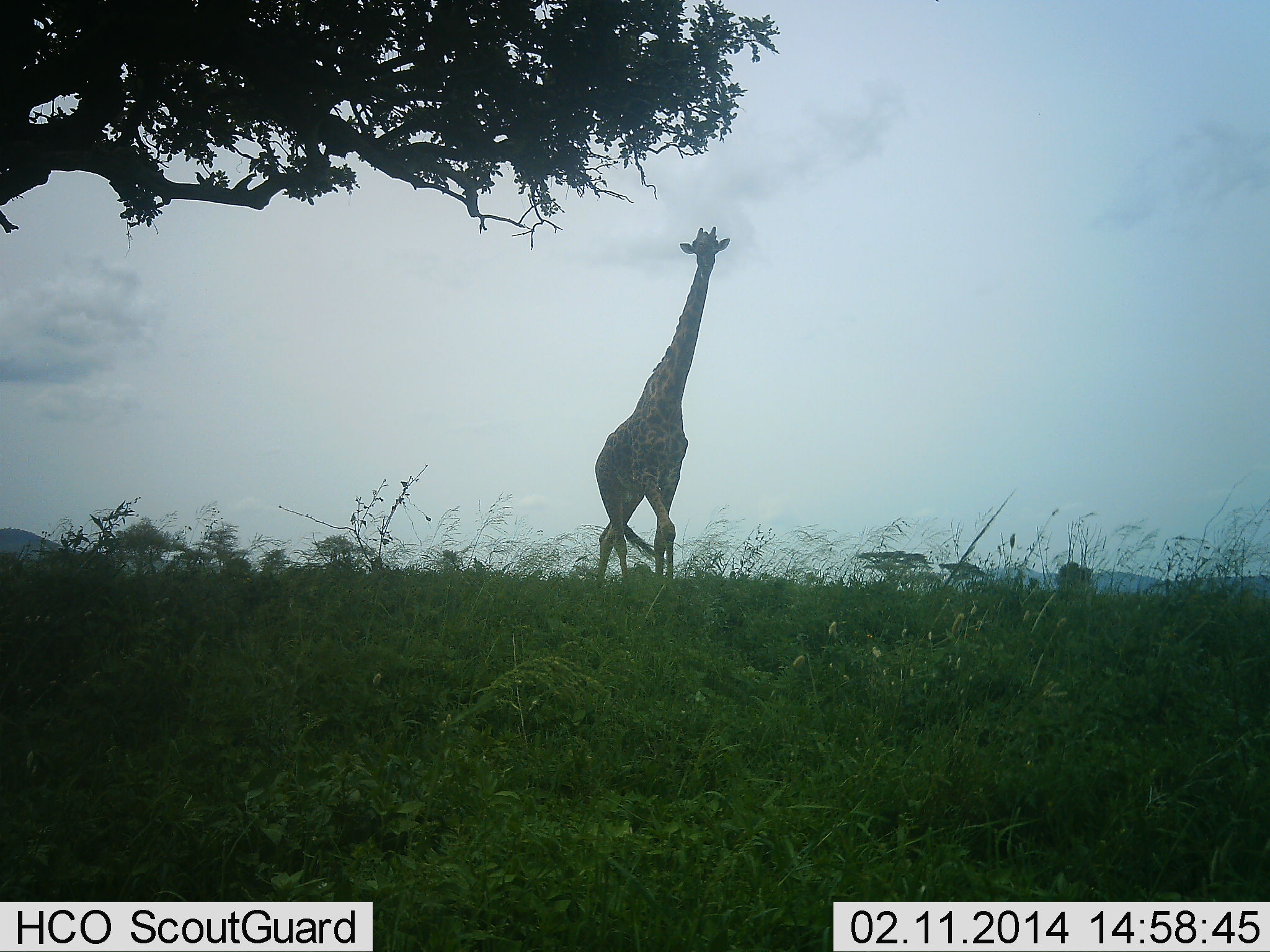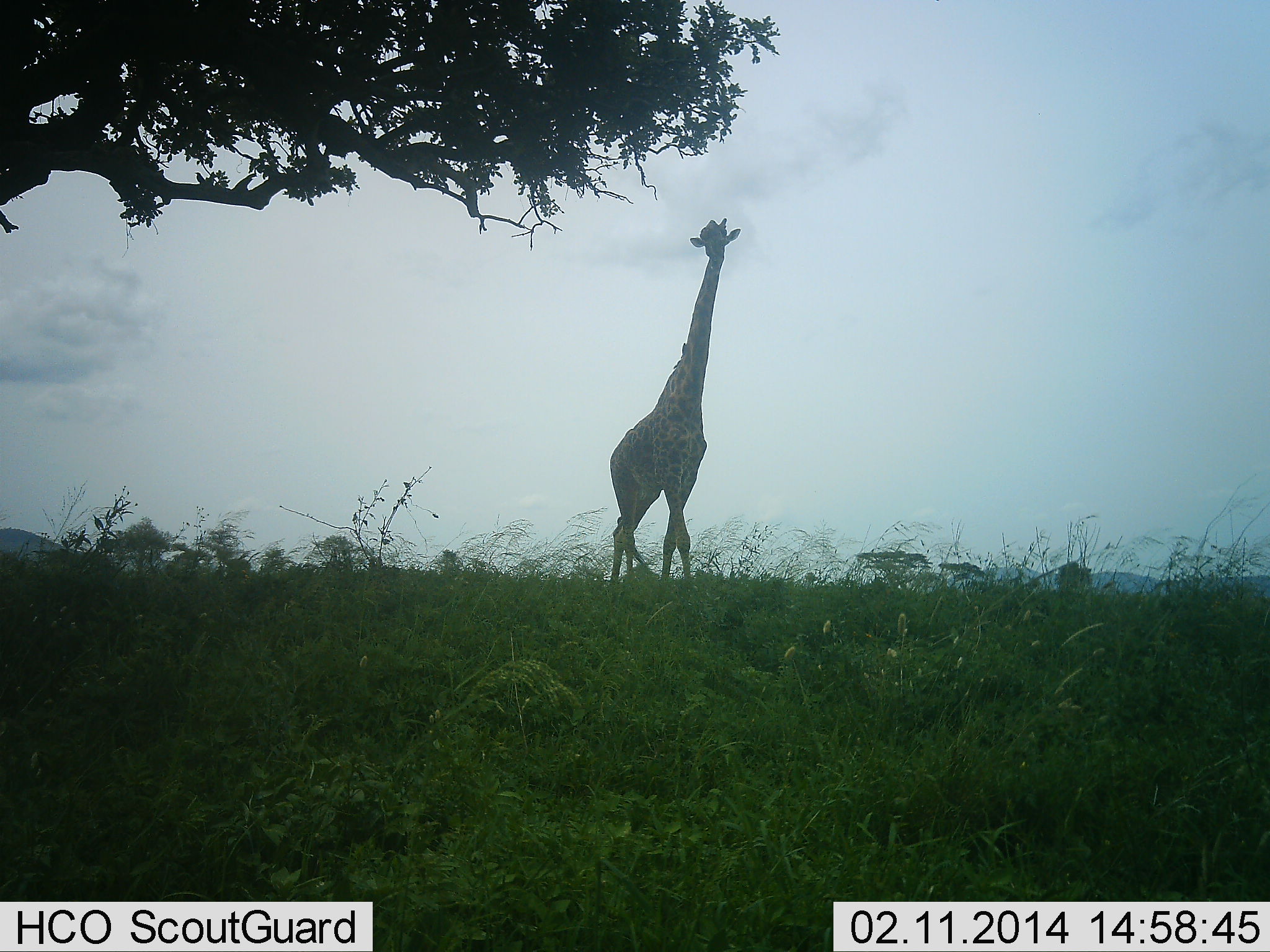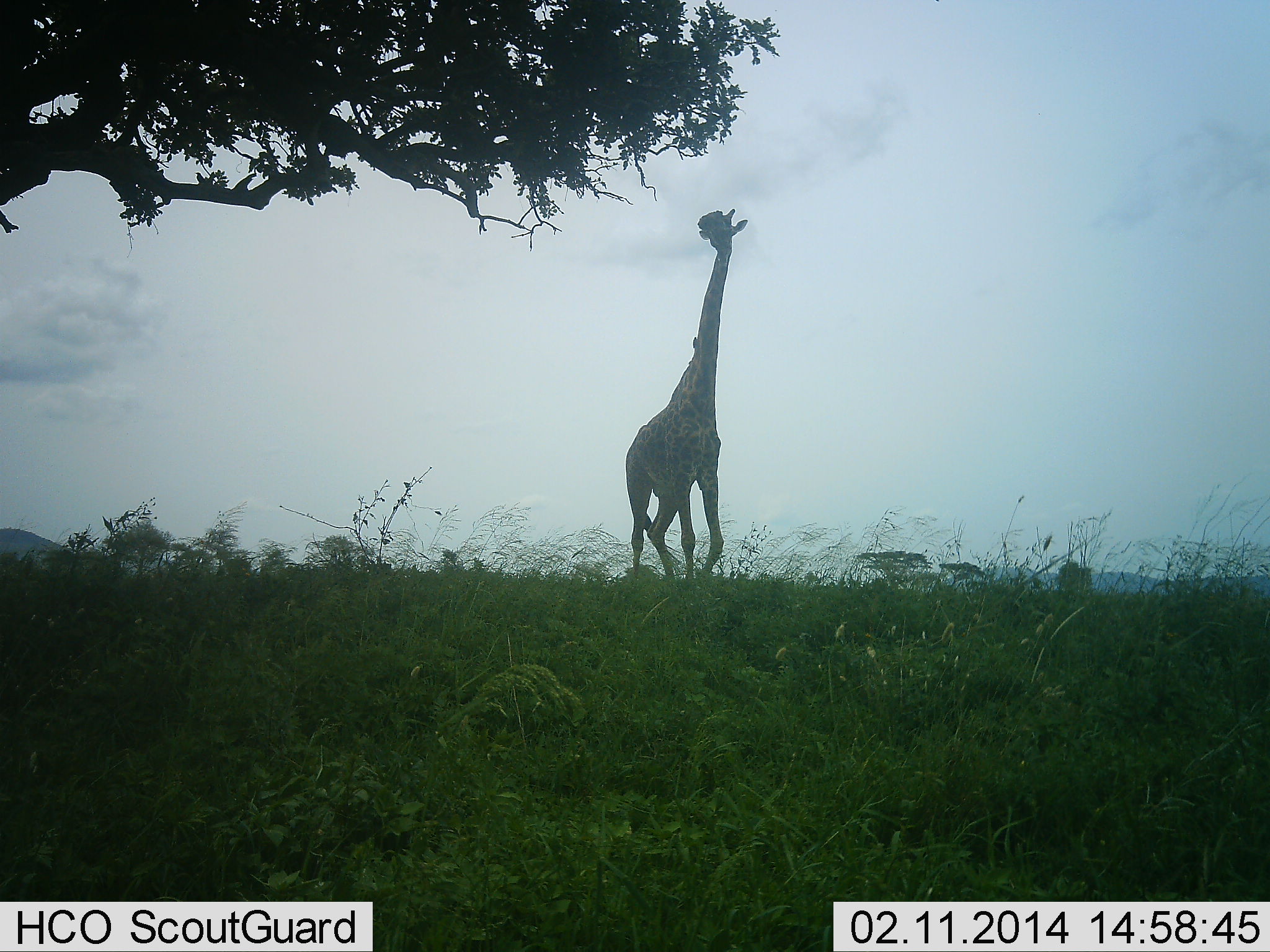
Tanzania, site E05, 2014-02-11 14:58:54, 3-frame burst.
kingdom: Animalia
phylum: Chordata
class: Mammalia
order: Artiodactyla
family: Giraffidae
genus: Giraffa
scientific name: Giraffa camelopardalis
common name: giraffe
Giraffe (Giraffa camelopardalis), count 1. Behavior (volunteer vote fractions): standing 0%, resting 0%, moving 100%, interacting 0%. Young present (vote fraction): 0%. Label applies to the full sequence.